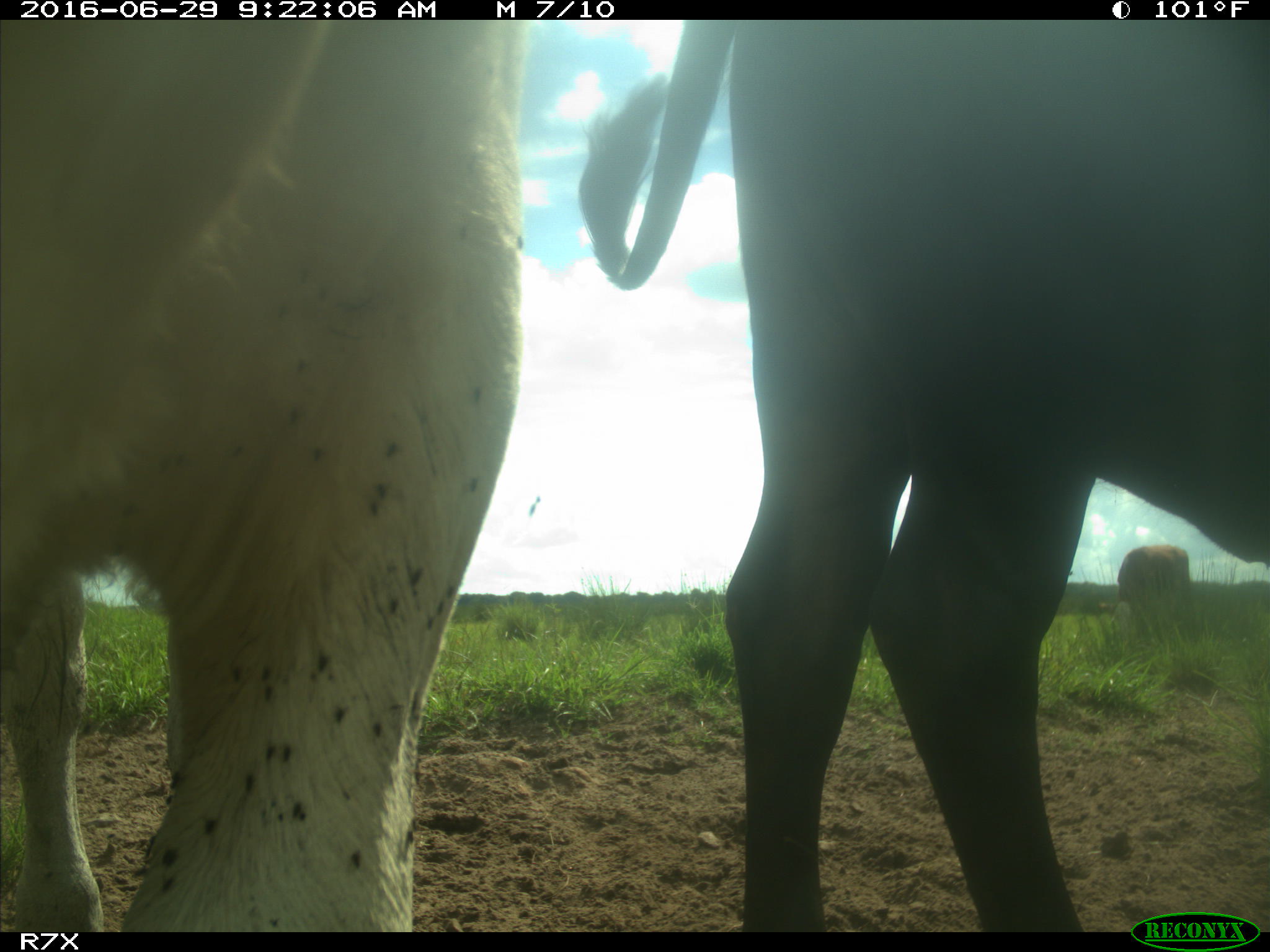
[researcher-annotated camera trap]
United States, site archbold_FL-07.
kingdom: Animalia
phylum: Chordata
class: Mammalia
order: Artiodactyla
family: Bovidae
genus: Bos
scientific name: Bos taurus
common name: domestic cow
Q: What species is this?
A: Bos taurus (domestic cow).